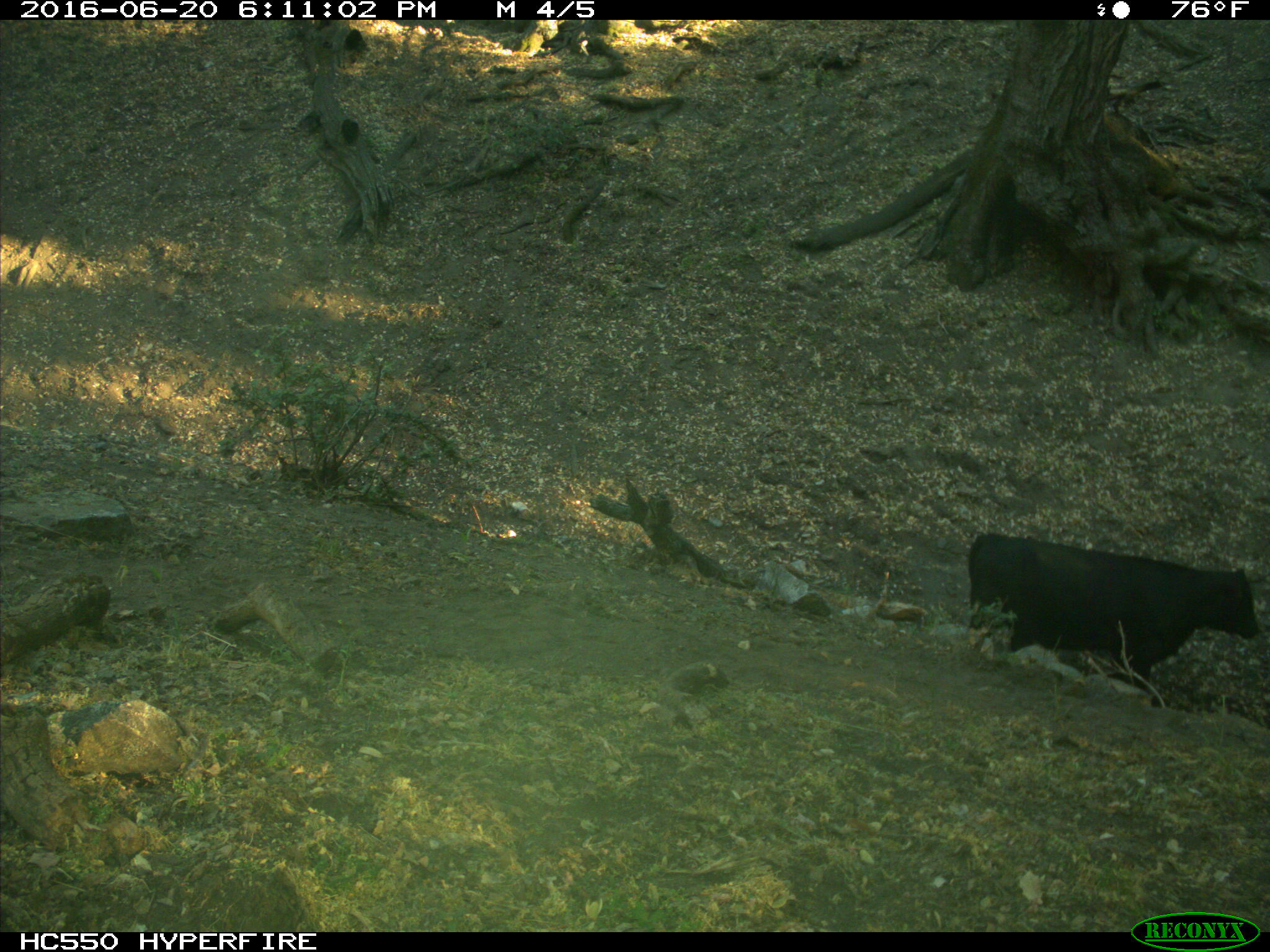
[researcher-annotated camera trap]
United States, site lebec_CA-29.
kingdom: Animalia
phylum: Chordata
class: Mammalia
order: Artiodactyla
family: Bovidae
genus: Bos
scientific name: Bos taurus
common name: domestic cow